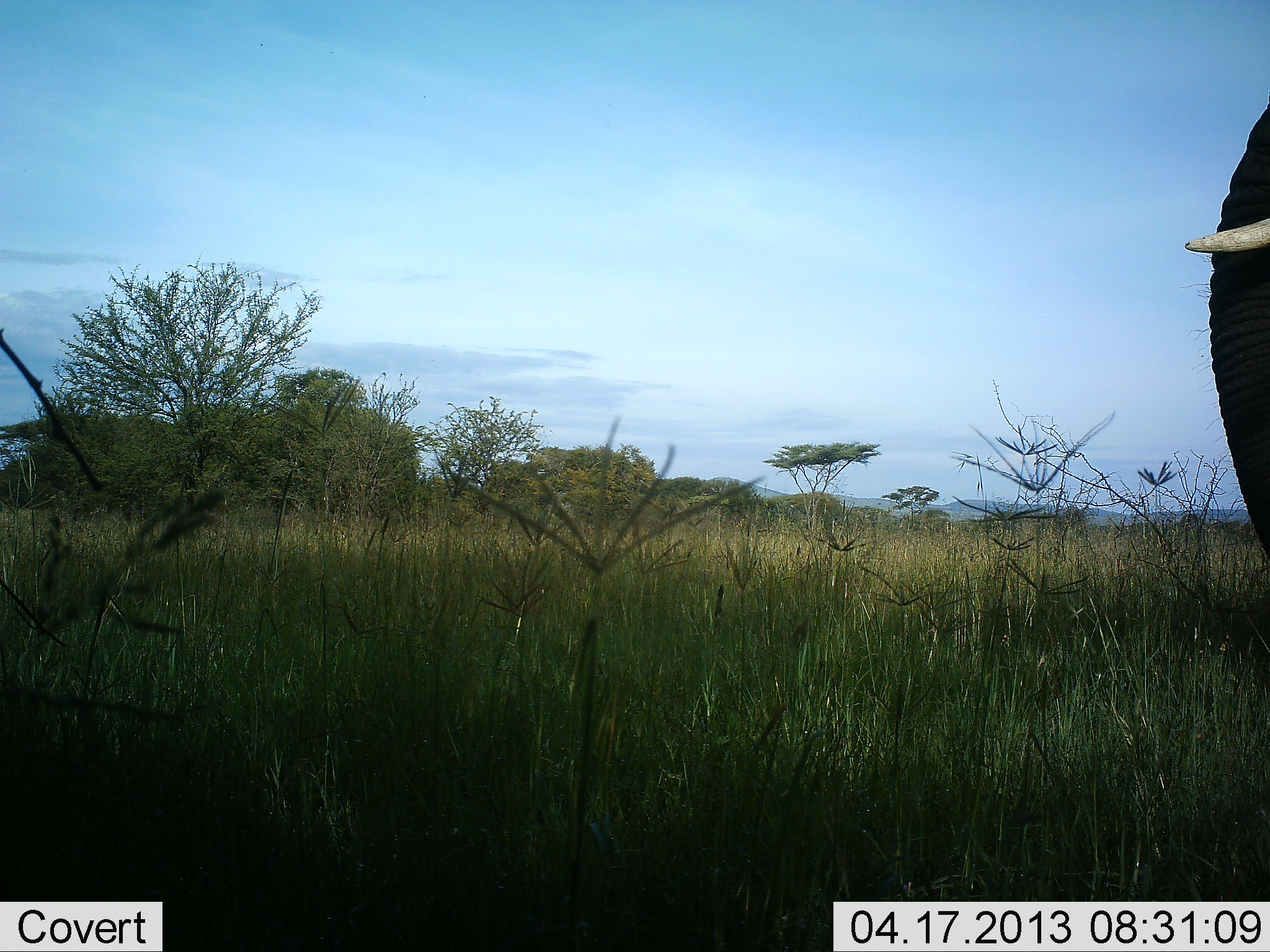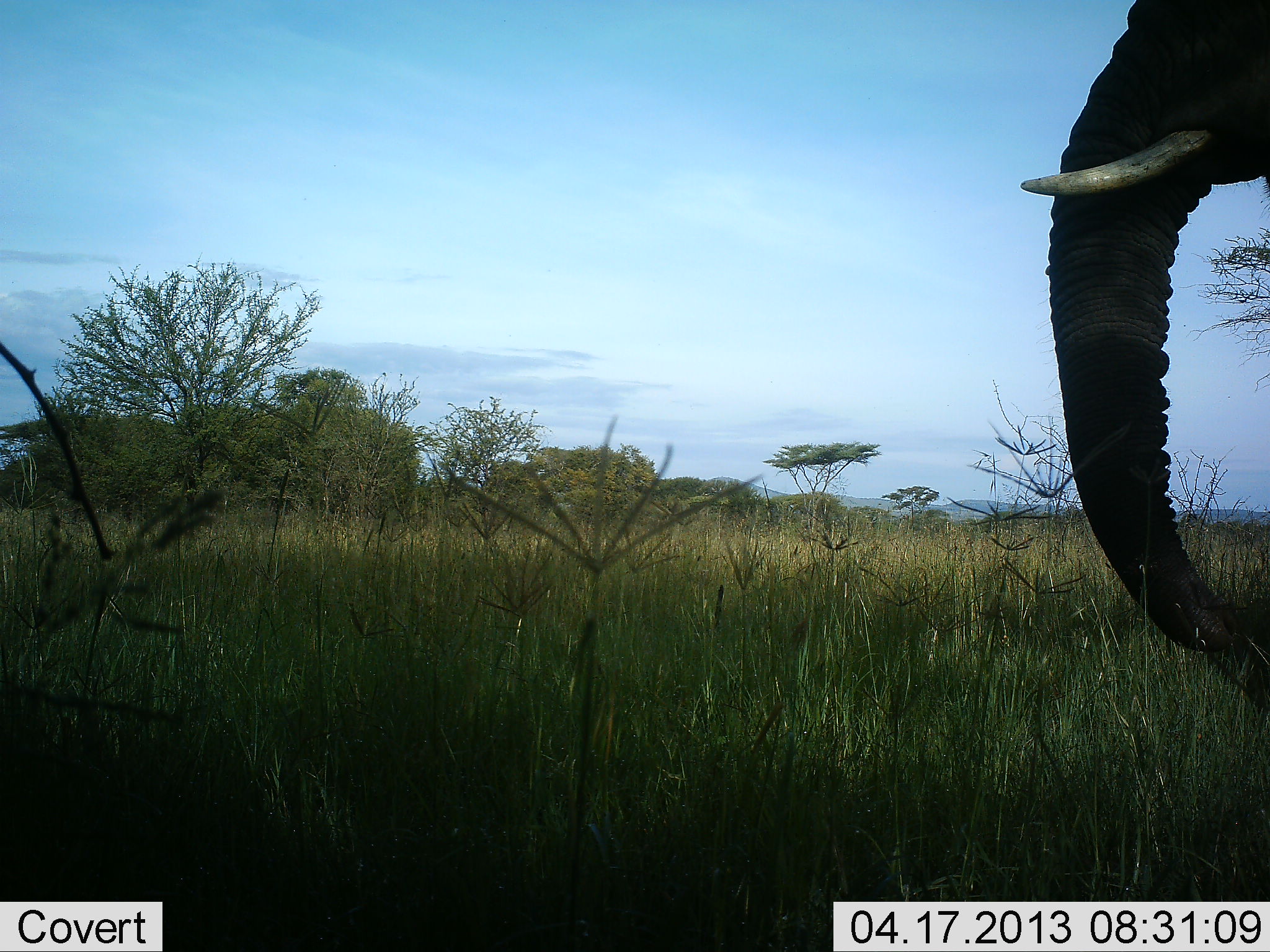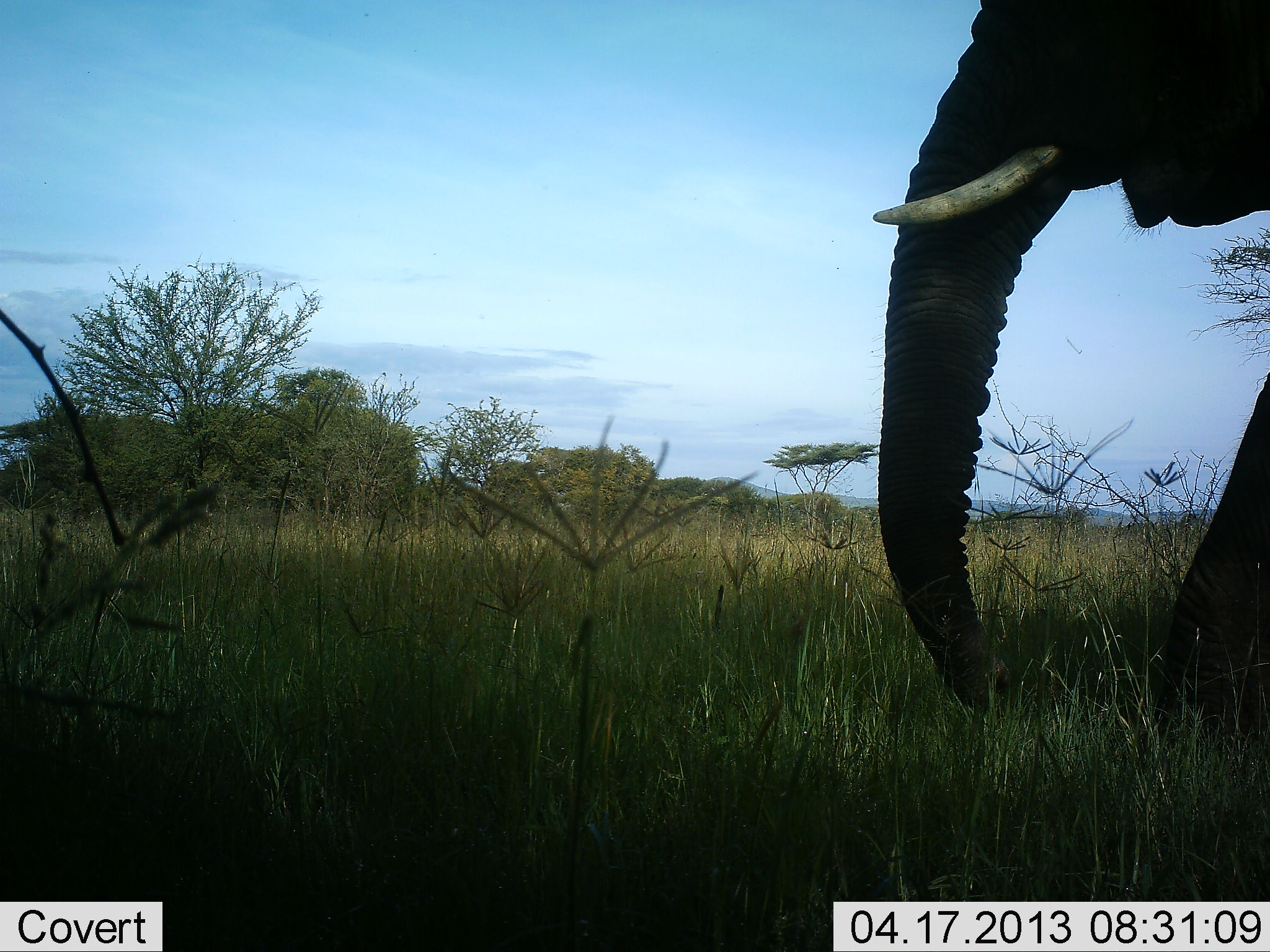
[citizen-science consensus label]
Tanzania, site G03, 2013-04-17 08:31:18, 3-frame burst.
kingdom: Animalia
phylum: Chordata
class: Mammalia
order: Proboscidea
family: Elephantidae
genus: Loxodonta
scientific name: Loxodonta africana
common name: african bush elephant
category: elephant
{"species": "elephant (african bush elephant) (Loxodonta africana)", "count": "1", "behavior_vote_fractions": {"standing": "20%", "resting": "0%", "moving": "80%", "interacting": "0%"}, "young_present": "0%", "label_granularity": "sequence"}